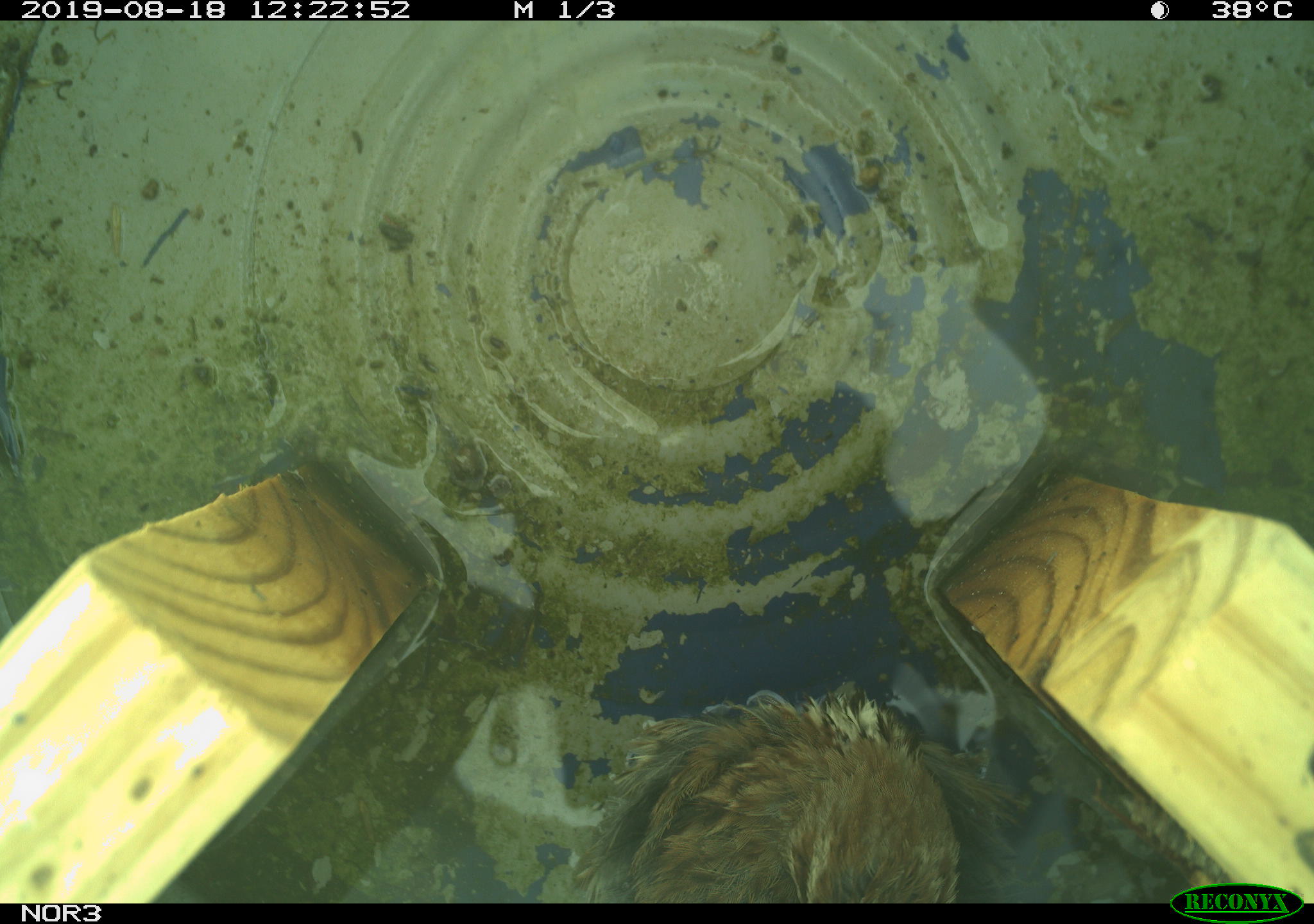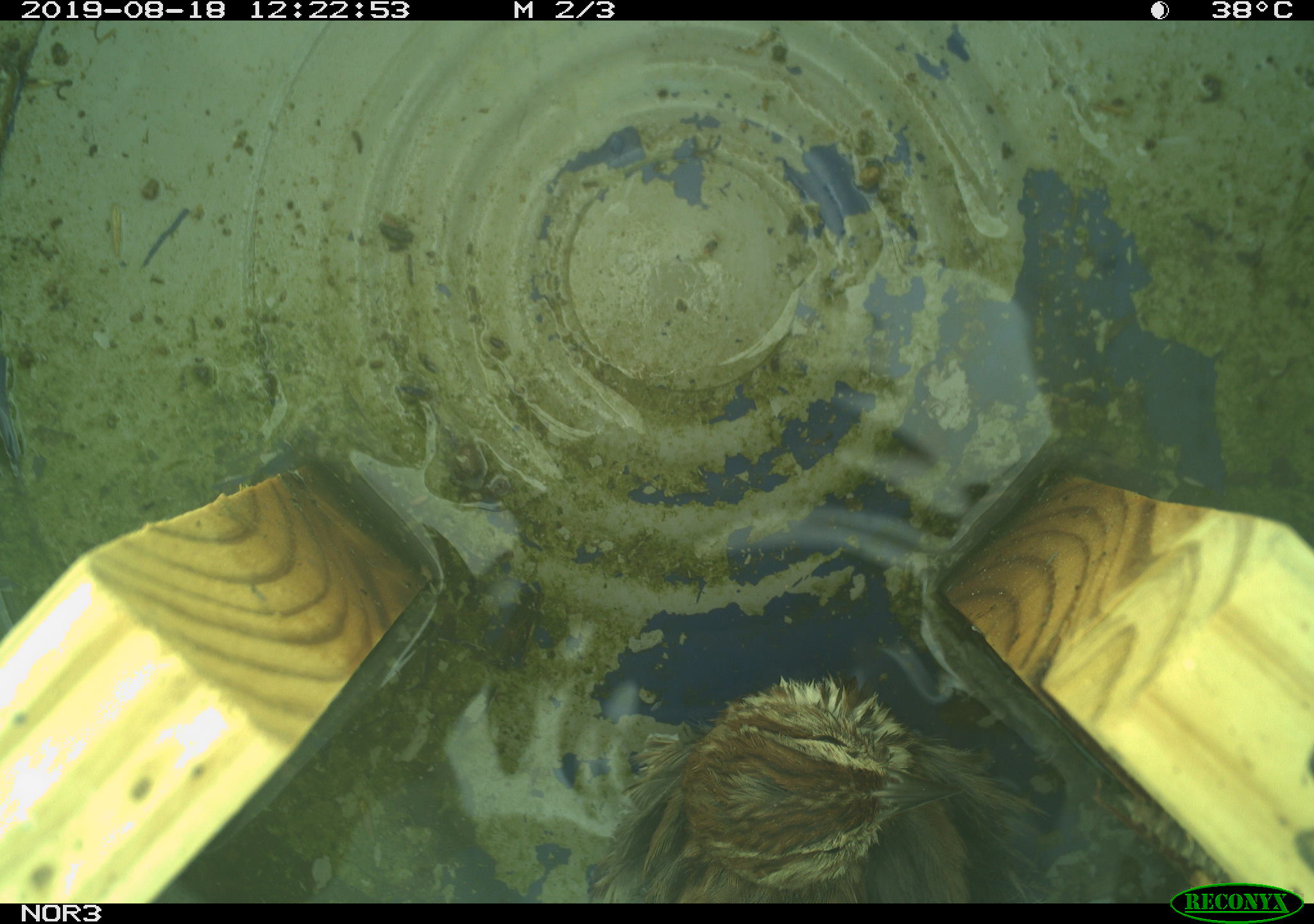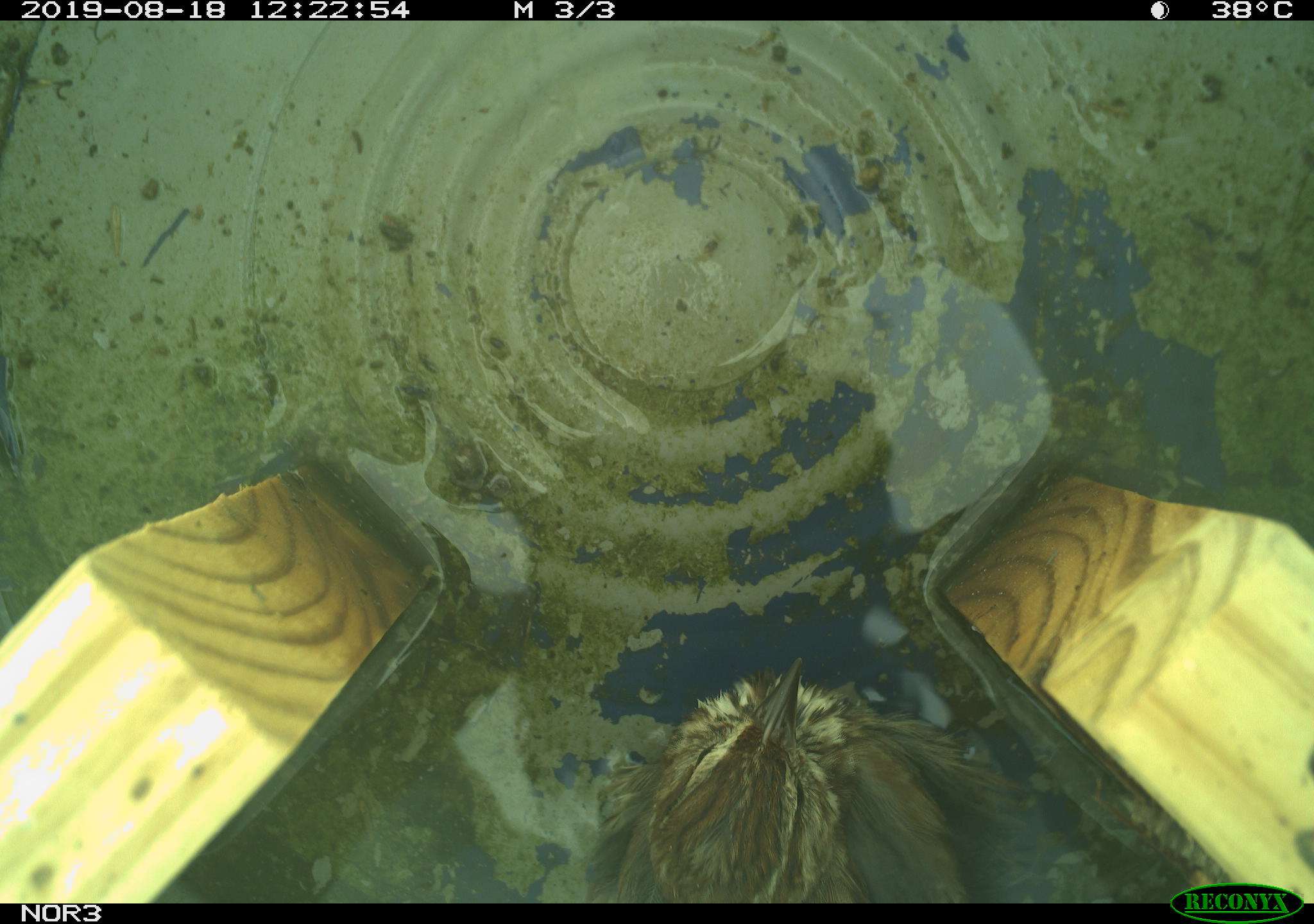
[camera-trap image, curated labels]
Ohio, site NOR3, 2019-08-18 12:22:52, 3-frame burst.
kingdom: Animalia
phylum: Chordata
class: Aves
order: Passeriformes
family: Passerellidae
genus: Melospiza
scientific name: Melospiza melodia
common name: song sparrow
Song sparrow (Melospiza melodia).